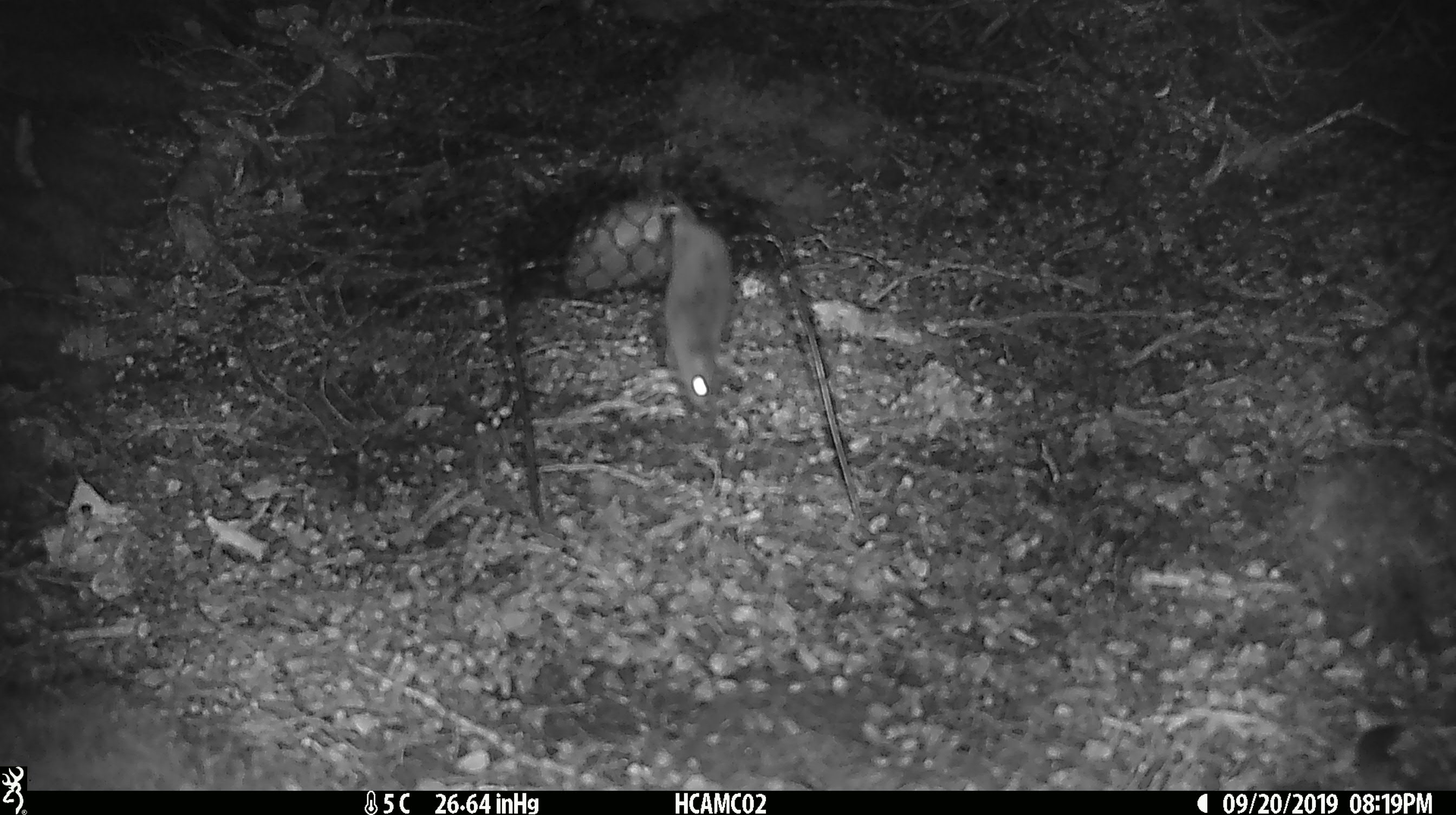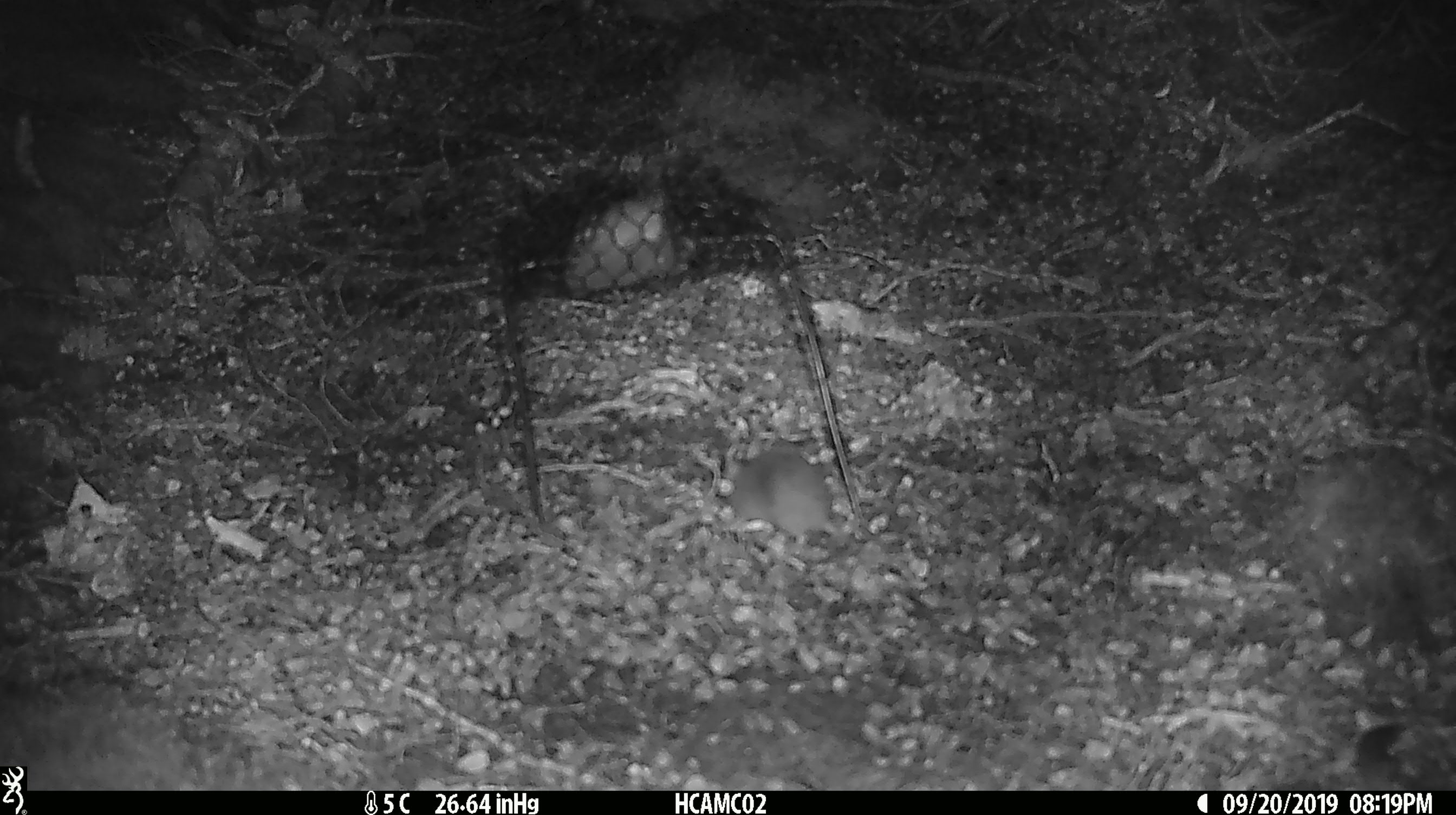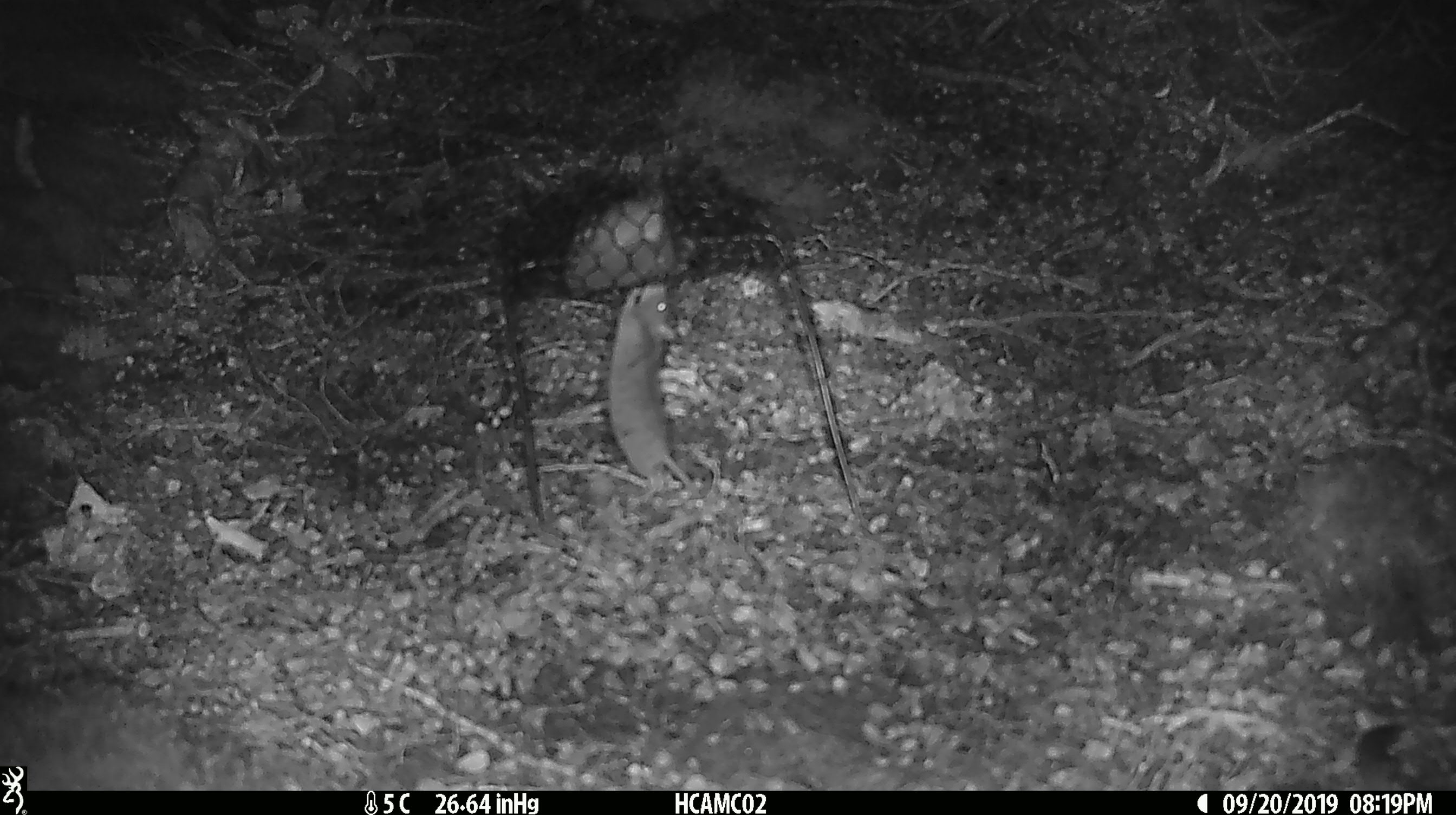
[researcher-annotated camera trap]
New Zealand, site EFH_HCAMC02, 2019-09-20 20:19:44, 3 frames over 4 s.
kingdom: Animalia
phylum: Chordata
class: Mammalia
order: Rodentia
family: Muridae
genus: Mus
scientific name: Mus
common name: mouse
Mouse (Mus).